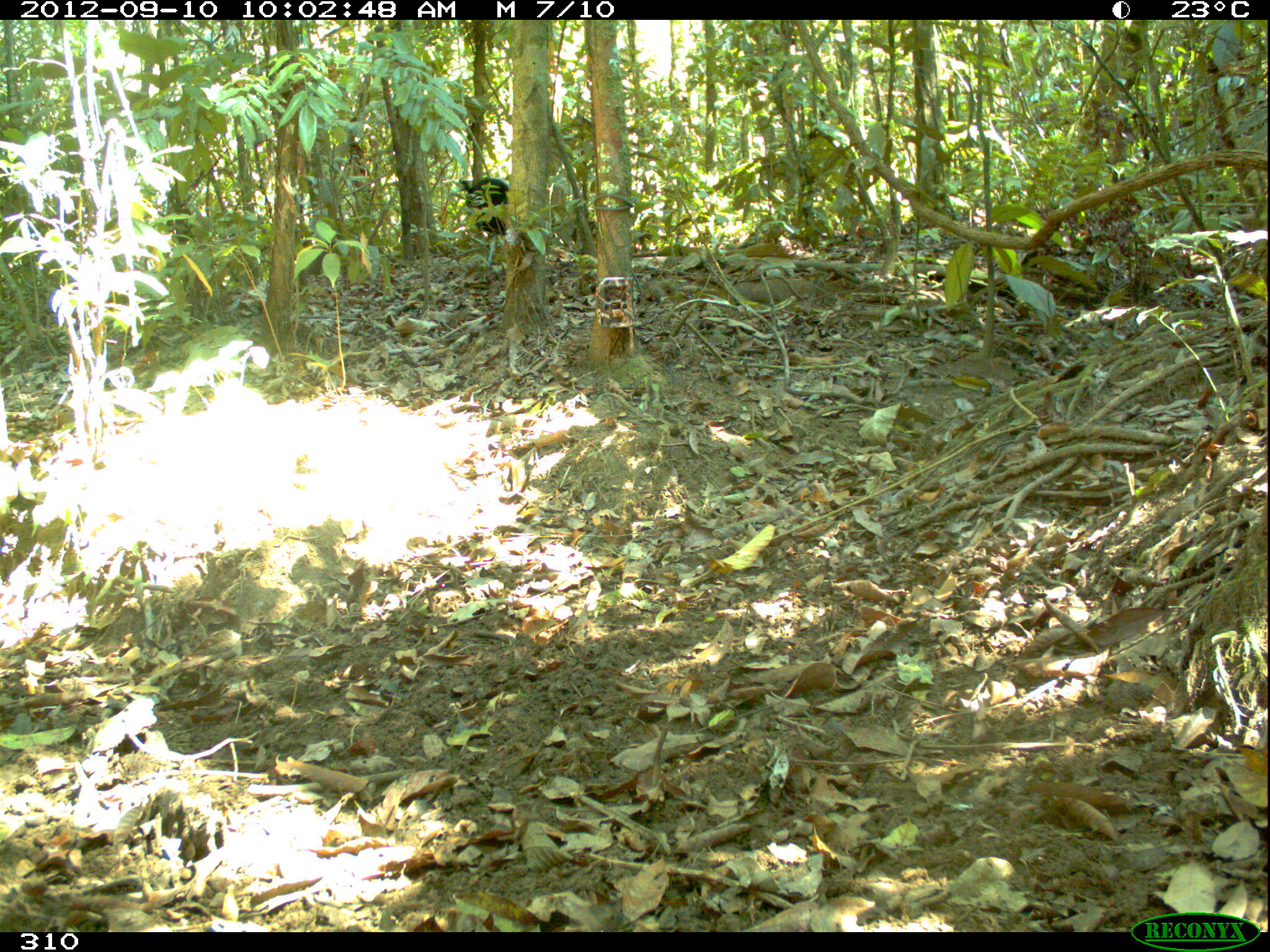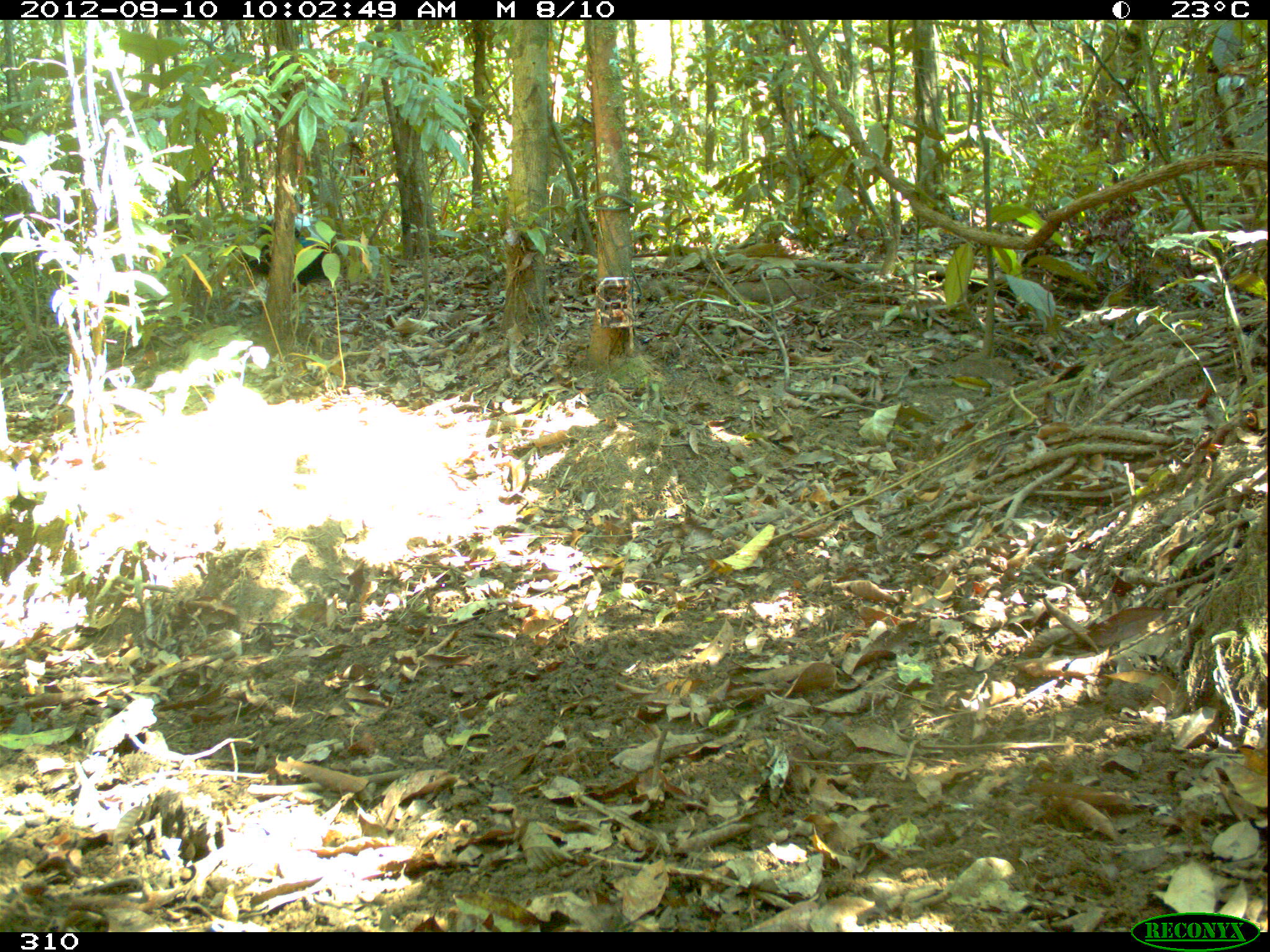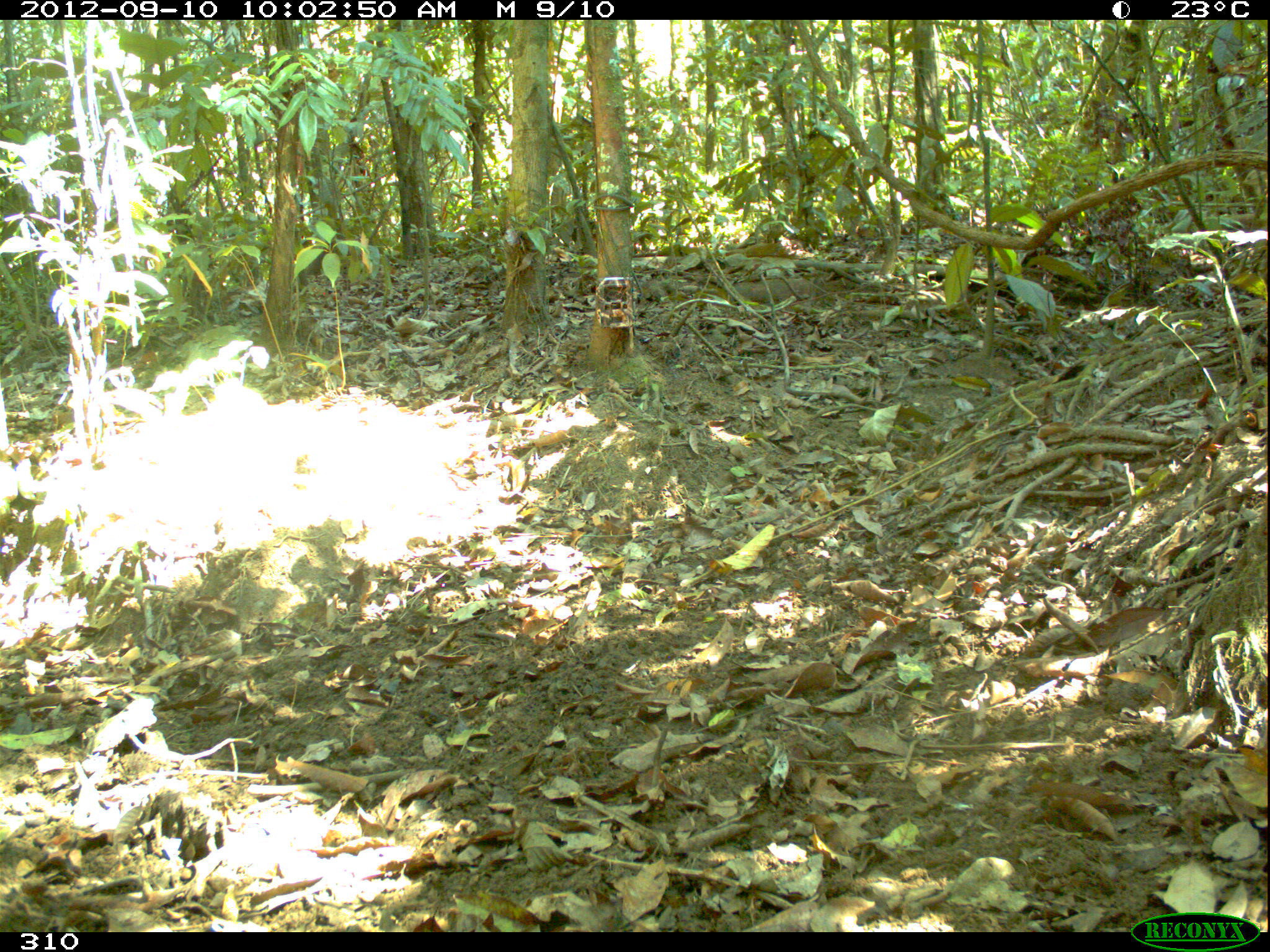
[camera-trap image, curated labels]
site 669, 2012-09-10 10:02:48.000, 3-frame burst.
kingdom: Animalia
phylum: Chordata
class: Aves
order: Gruiformes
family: Psophiidae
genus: Psophia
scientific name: Psophia leucoptera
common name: pale-winged trumpeter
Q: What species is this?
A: Psophia leucoptera (pale-winged trumpeter).